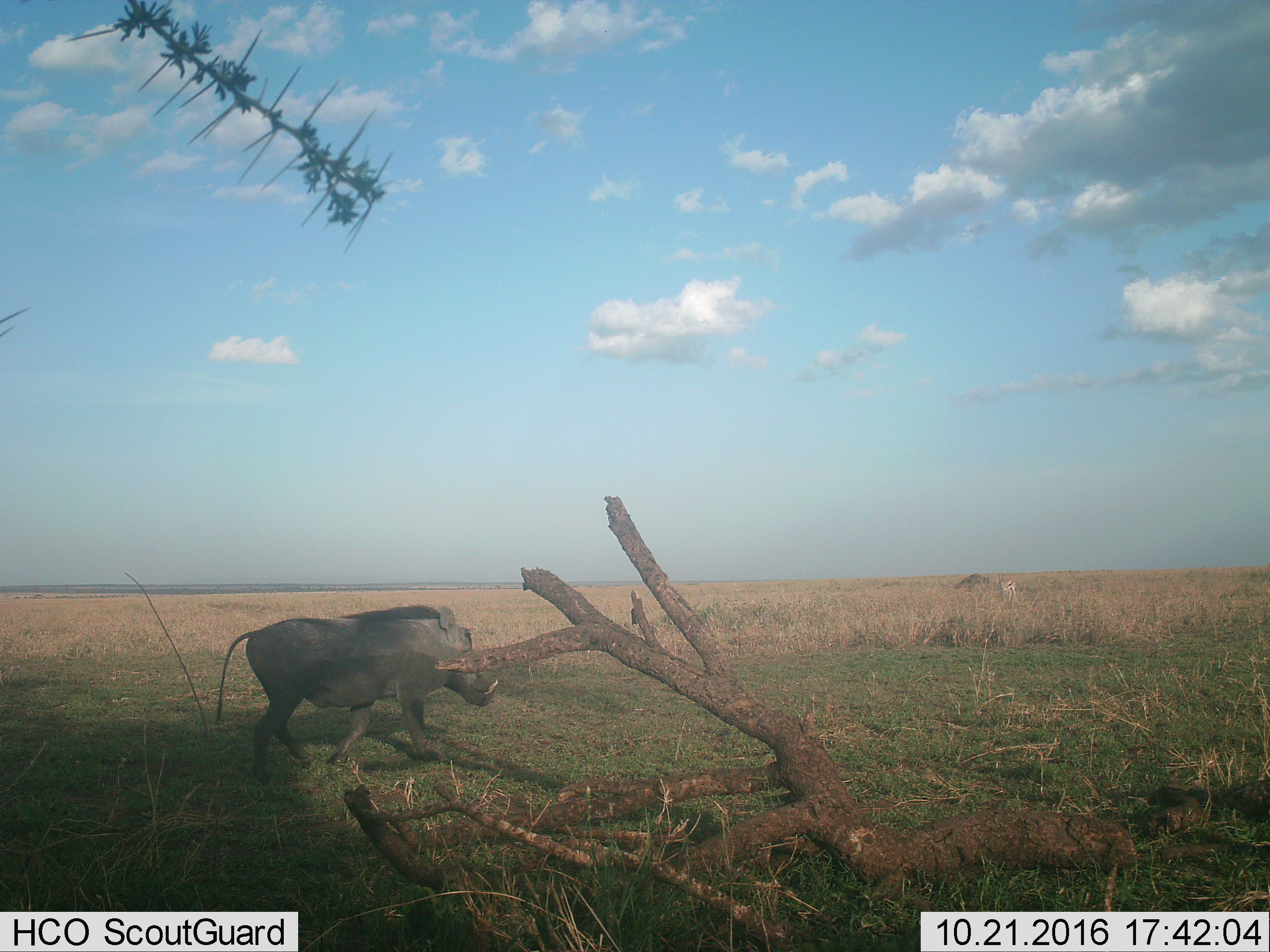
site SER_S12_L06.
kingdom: Animalia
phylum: Chordata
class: Mammalia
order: Artiodactyla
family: Bovidae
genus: Eudorcas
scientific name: Eudorcas thomsonii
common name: thomson's gazelle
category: gazellethomsons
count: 1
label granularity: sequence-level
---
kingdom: Animalia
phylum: Chordata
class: Mammalia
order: Artiodactyla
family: Suidae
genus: Phacochoerus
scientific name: Phacochoerus africanus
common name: warthog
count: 1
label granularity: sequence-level